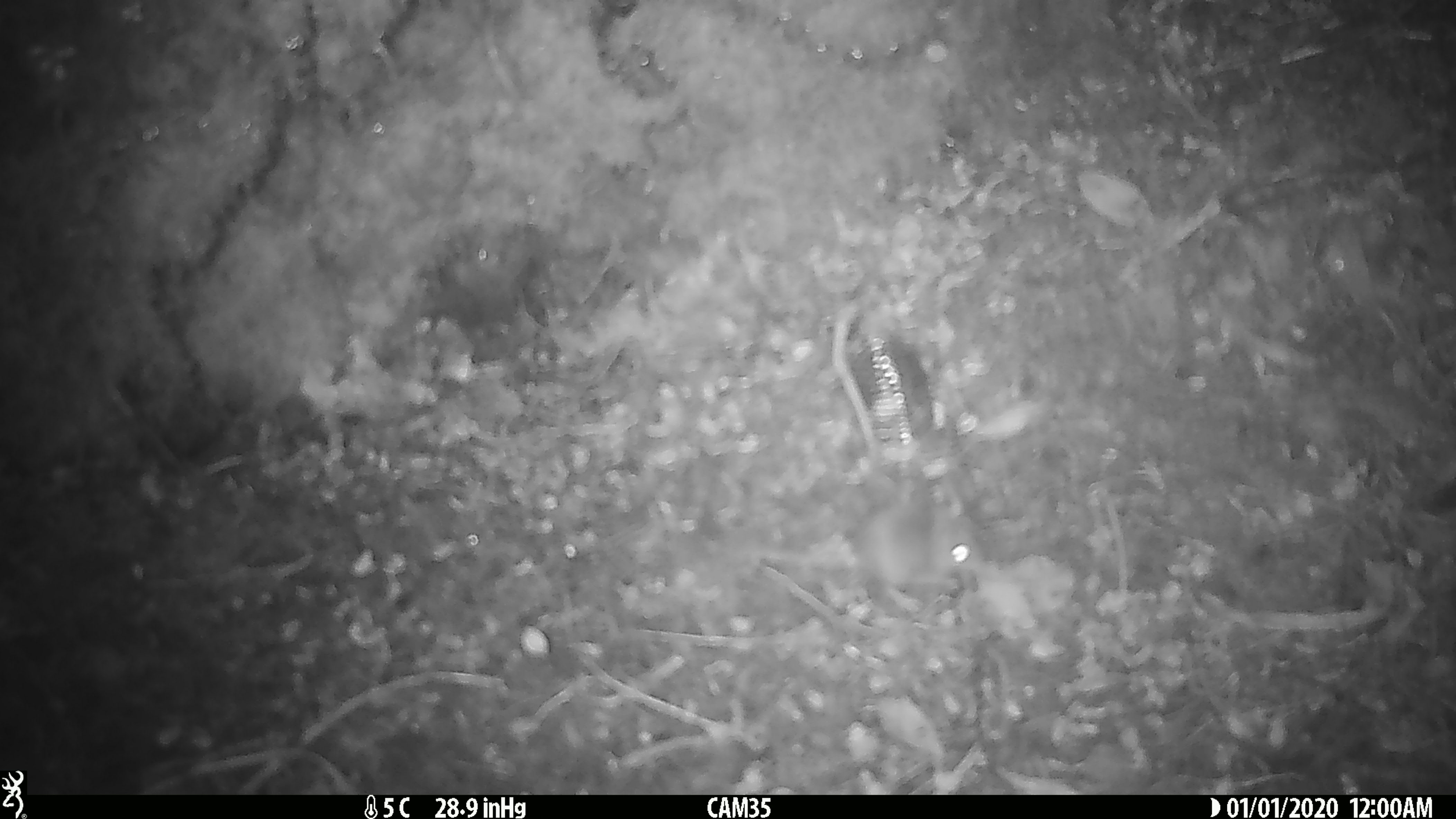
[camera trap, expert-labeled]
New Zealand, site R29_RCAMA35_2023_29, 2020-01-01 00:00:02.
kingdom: Animalia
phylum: Chordata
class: Mammalia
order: Rodentia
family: Muridae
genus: Mus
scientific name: Mus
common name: mouse